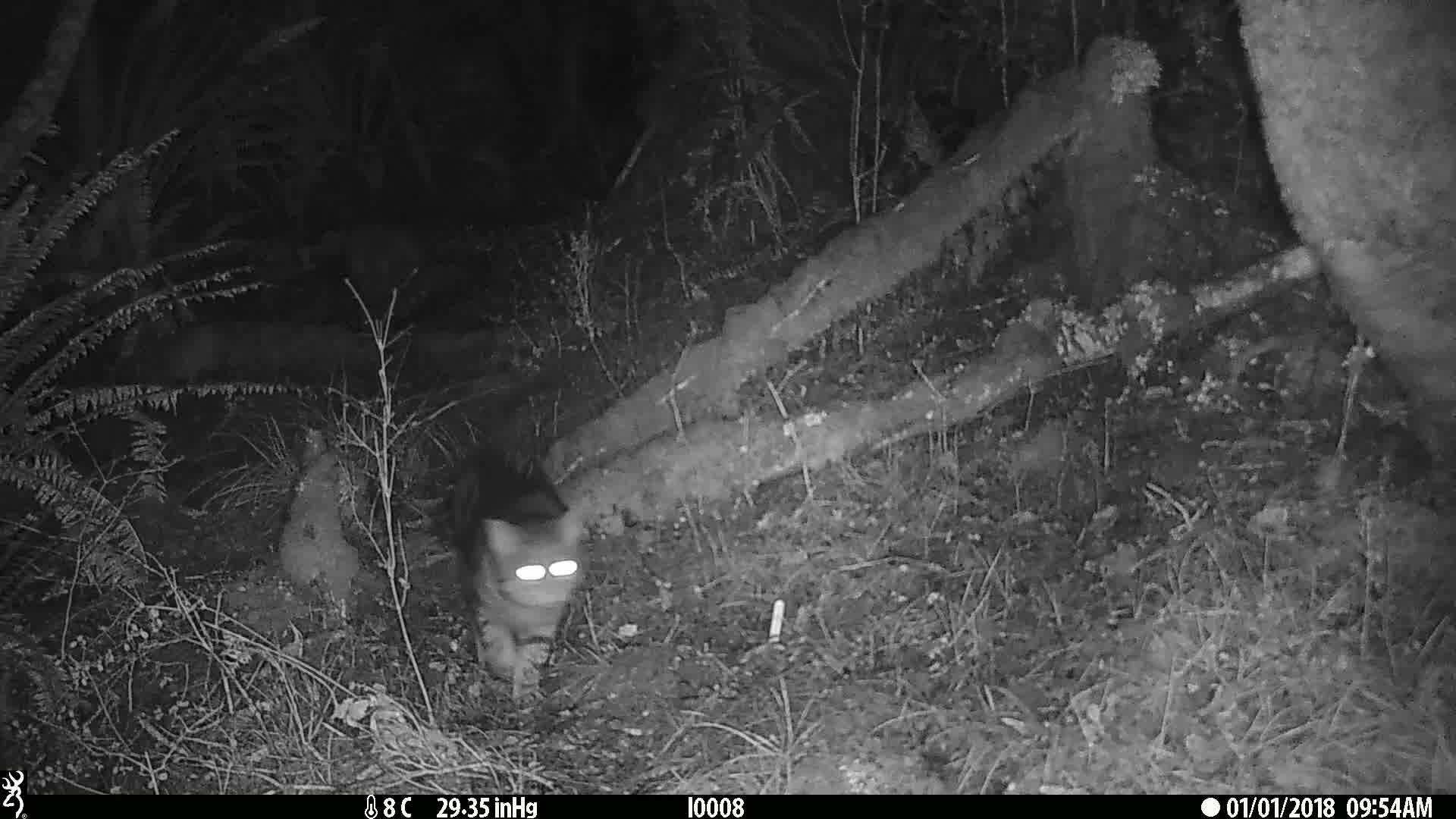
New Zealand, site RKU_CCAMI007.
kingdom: Animalia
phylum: Chordata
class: Mammalia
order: Carnivora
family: Felidae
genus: Felis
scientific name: Felis catus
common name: domestic cat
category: cat